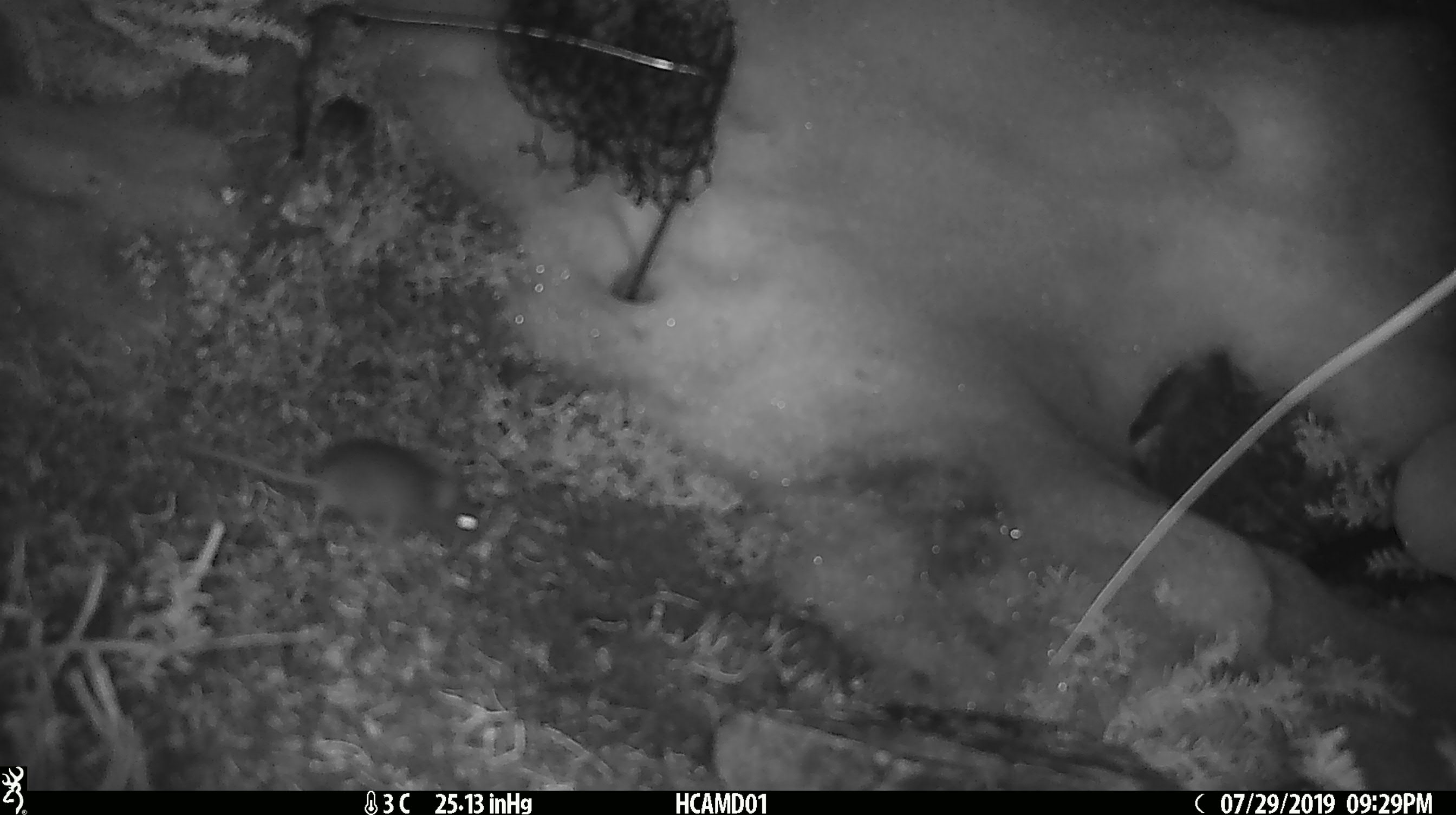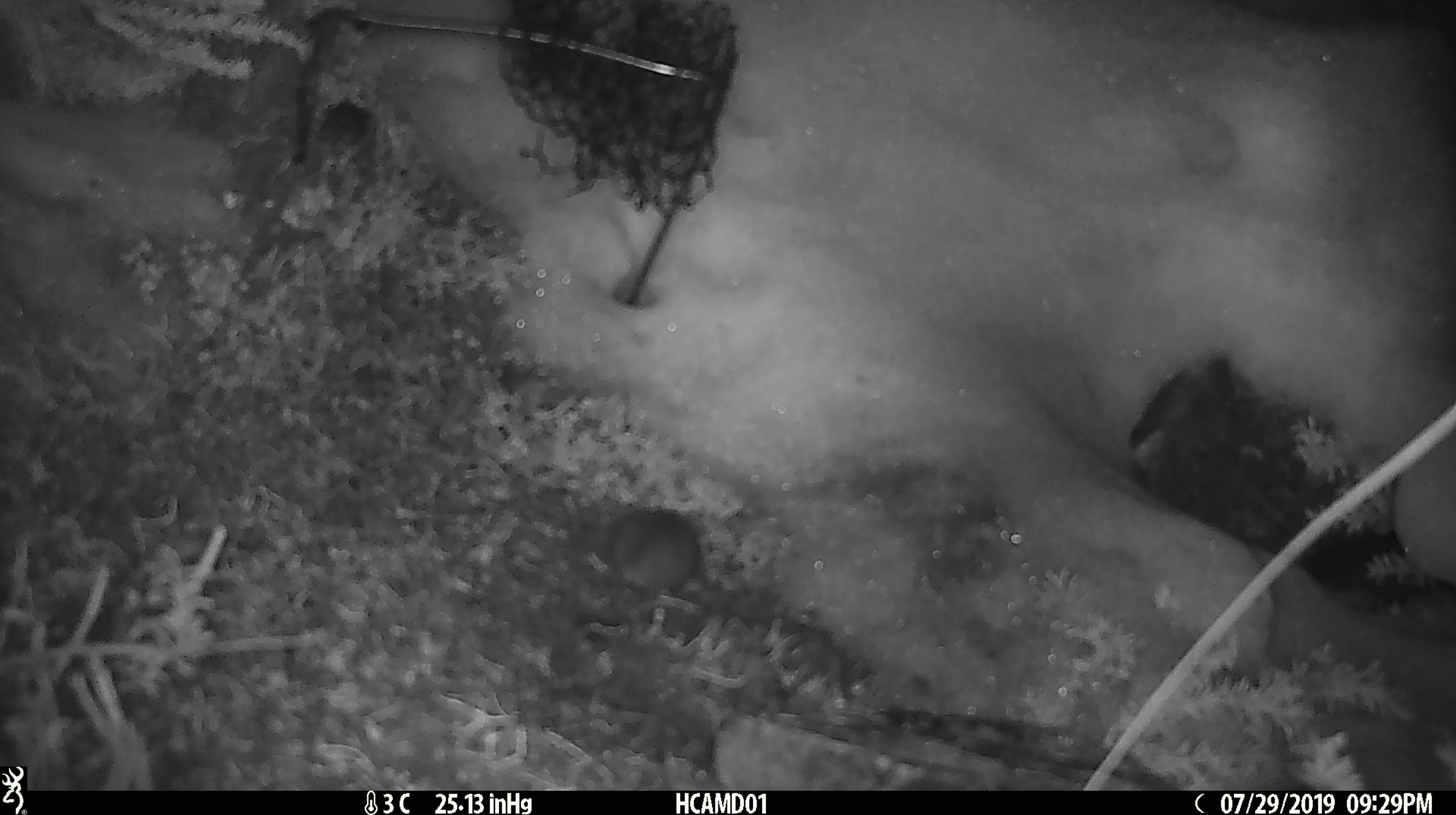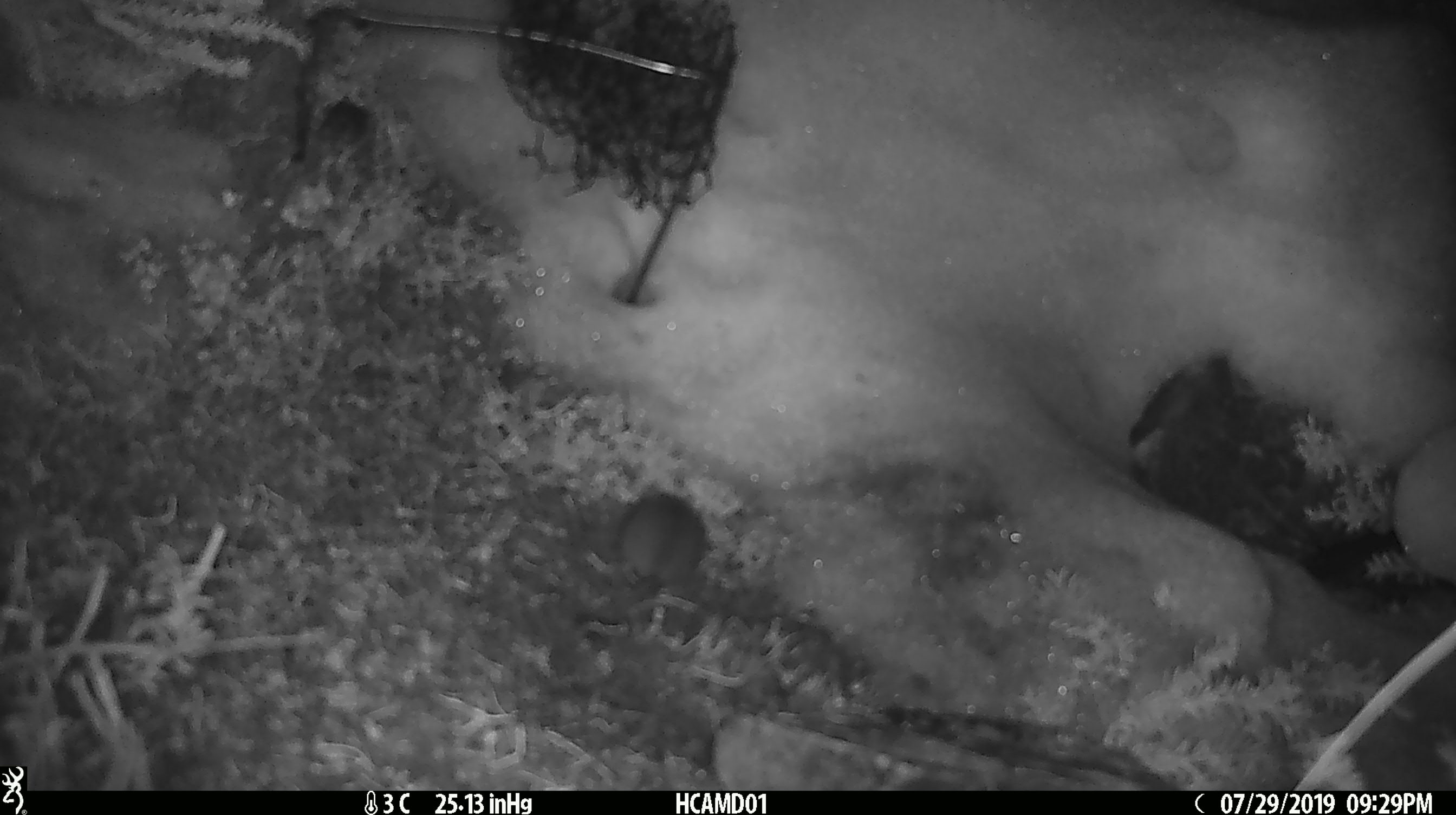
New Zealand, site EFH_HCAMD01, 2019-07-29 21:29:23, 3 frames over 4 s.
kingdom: Animalia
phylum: Chordata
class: Mammalia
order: Rodentia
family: Muridae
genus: Mus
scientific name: Mus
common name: mouse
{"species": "mouse (Mus)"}